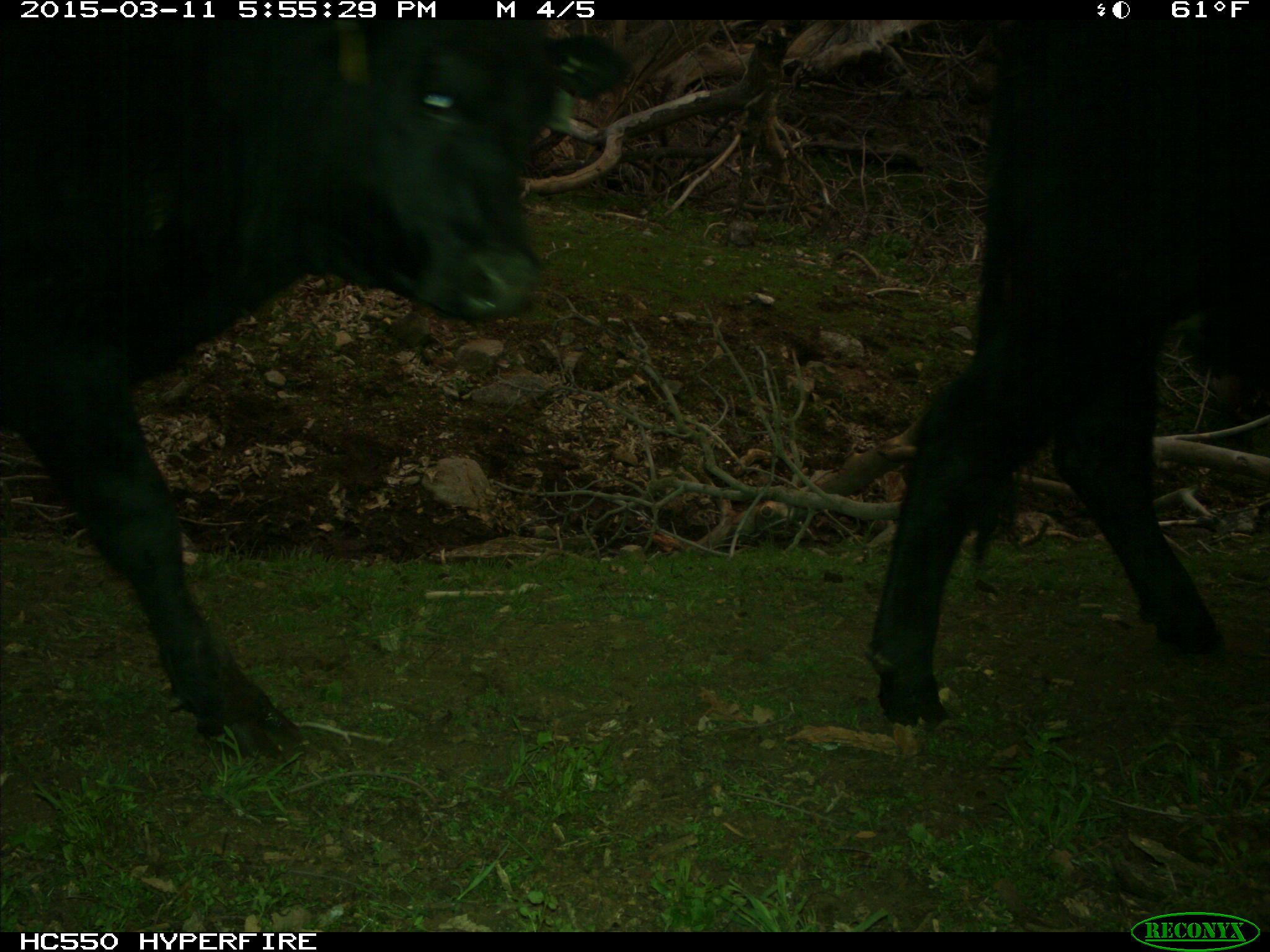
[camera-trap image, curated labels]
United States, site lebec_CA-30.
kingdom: Animalia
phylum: Chordata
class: Mammalia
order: Artiodactyla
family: Bovidae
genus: Bos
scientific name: Bos taurus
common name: domestic cow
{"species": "Bos taurus (domestic cow)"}